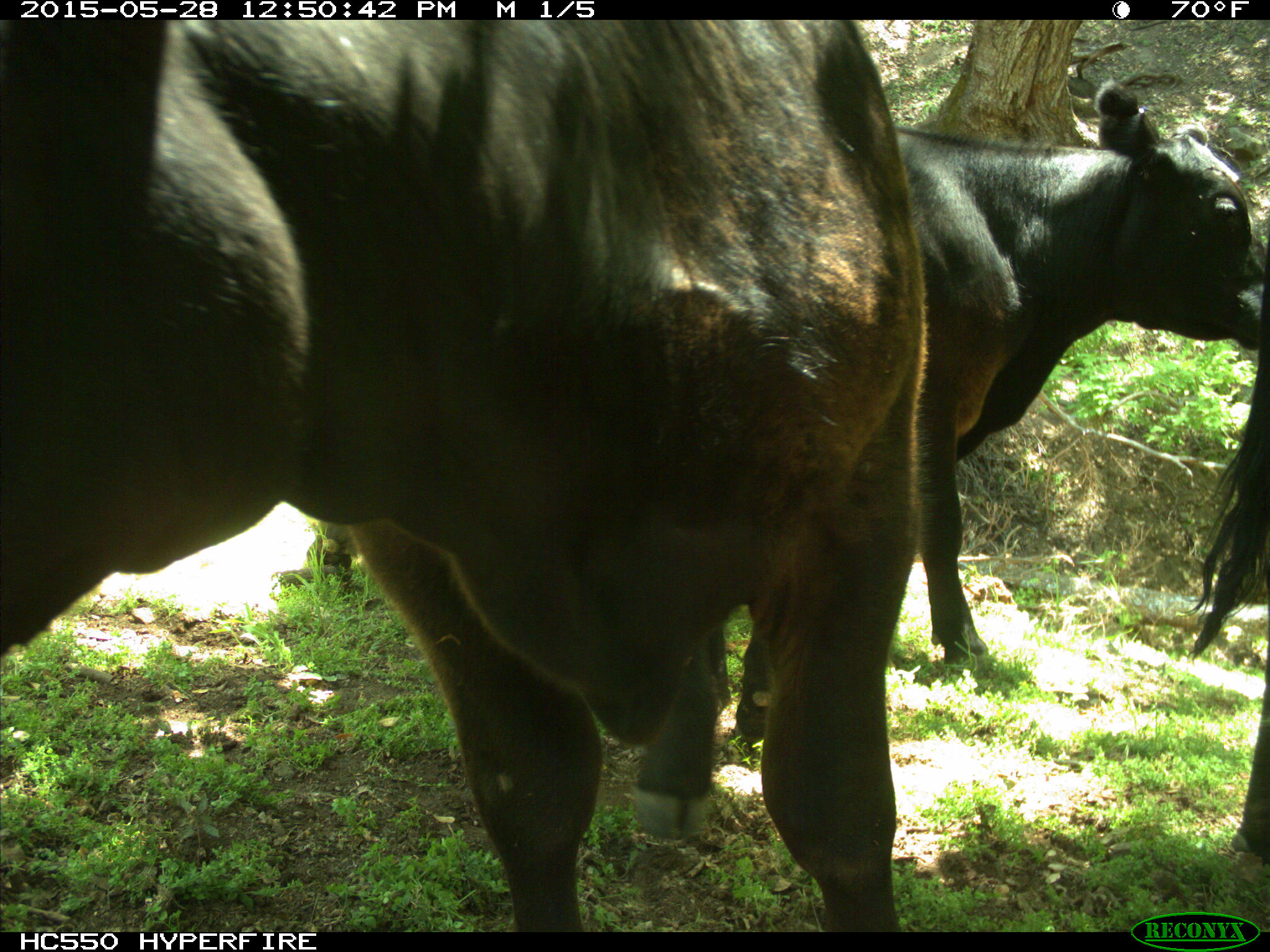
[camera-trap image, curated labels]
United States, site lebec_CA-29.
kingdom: Animalia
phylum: Chordata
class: Mammalia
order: Artiodactyla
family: Bovidae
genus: Bos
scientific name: Bos taurus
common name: domestic cow